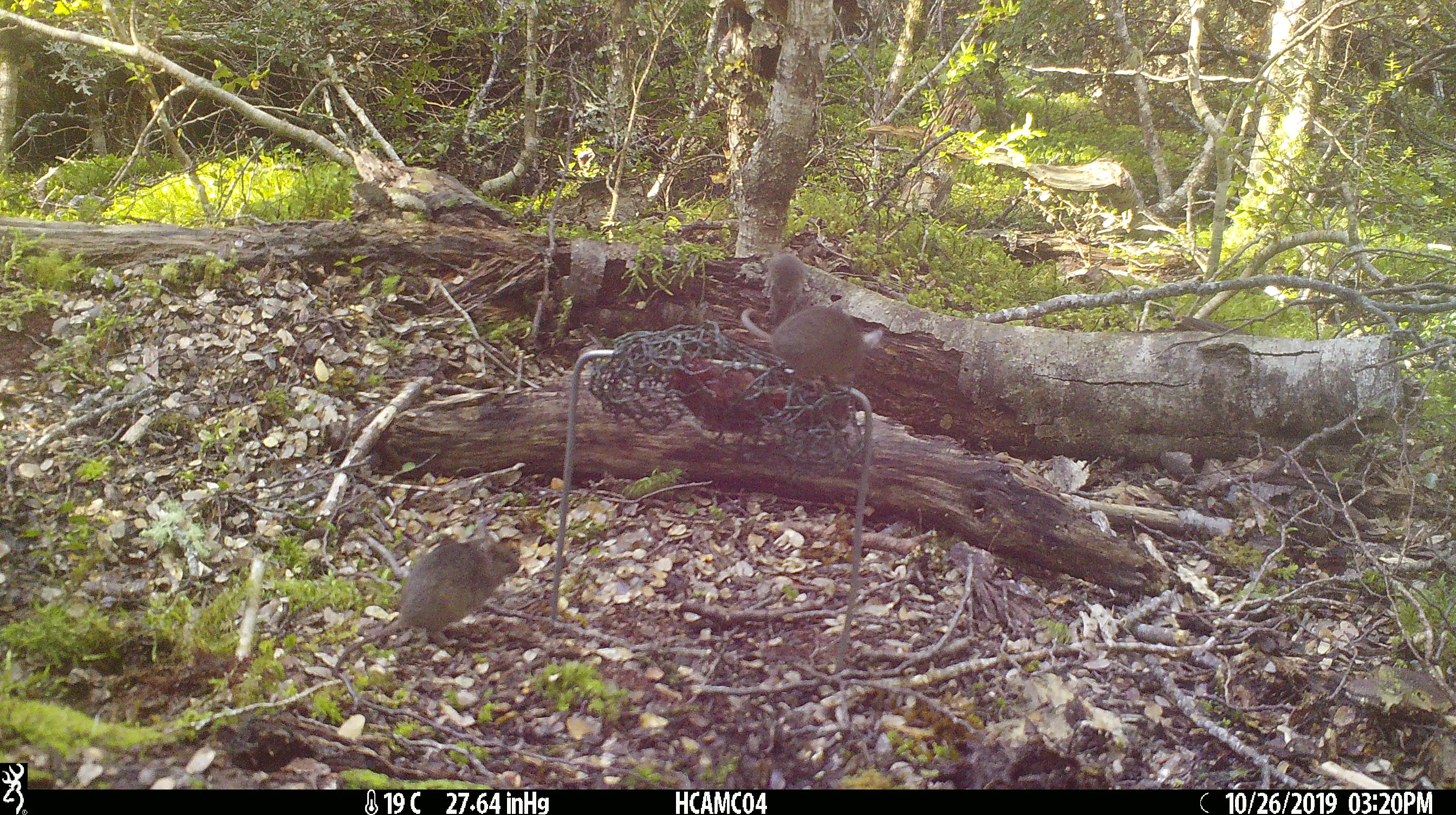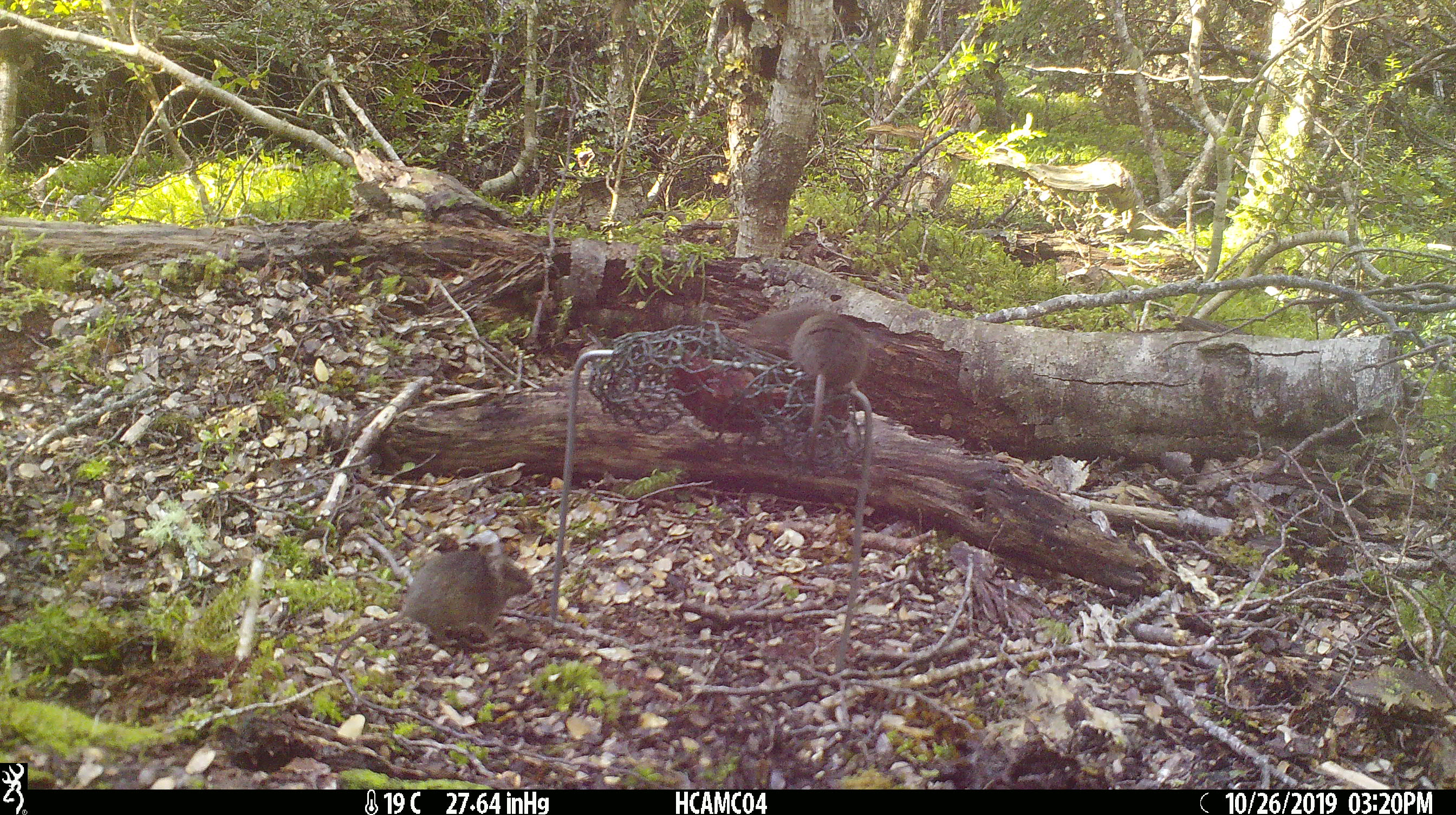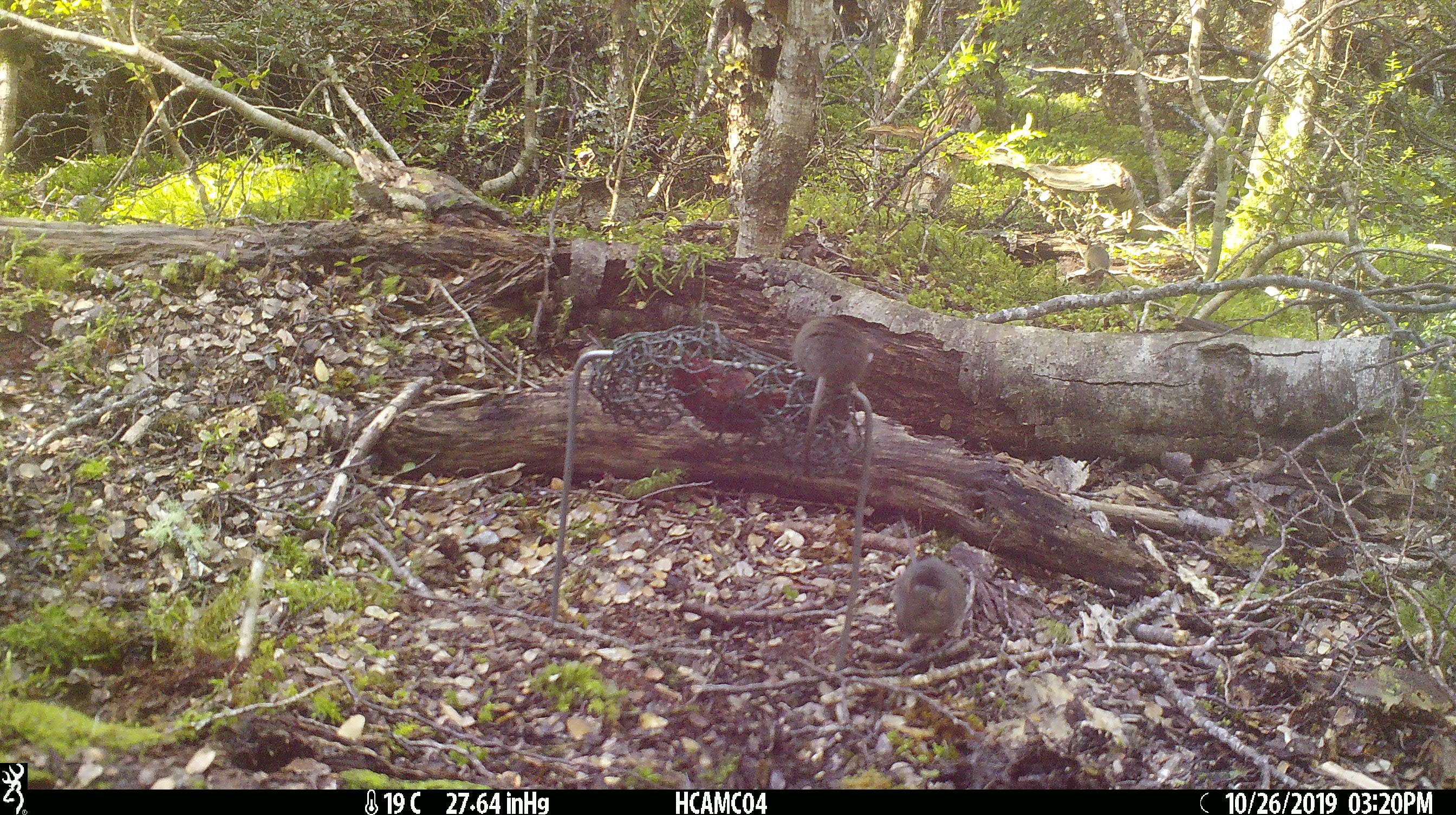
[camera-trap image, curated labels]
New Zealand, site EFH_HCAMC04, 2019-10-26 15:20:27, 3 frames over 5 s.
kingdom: Animalia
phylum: Chordata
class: Mammalia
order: Rodentia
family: Muridae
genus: Mus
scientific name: Mus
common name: mouse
Mouse (Mus).